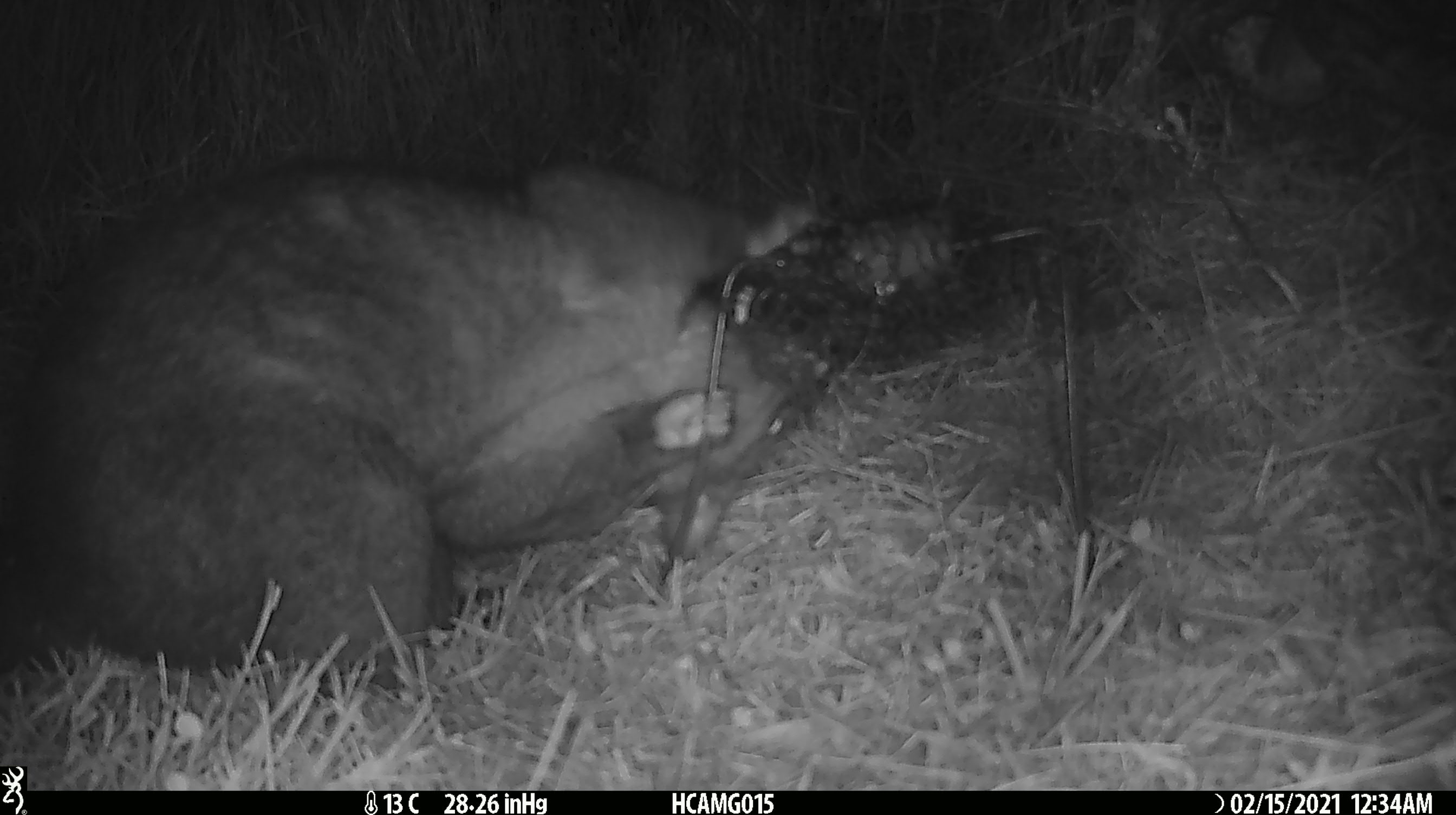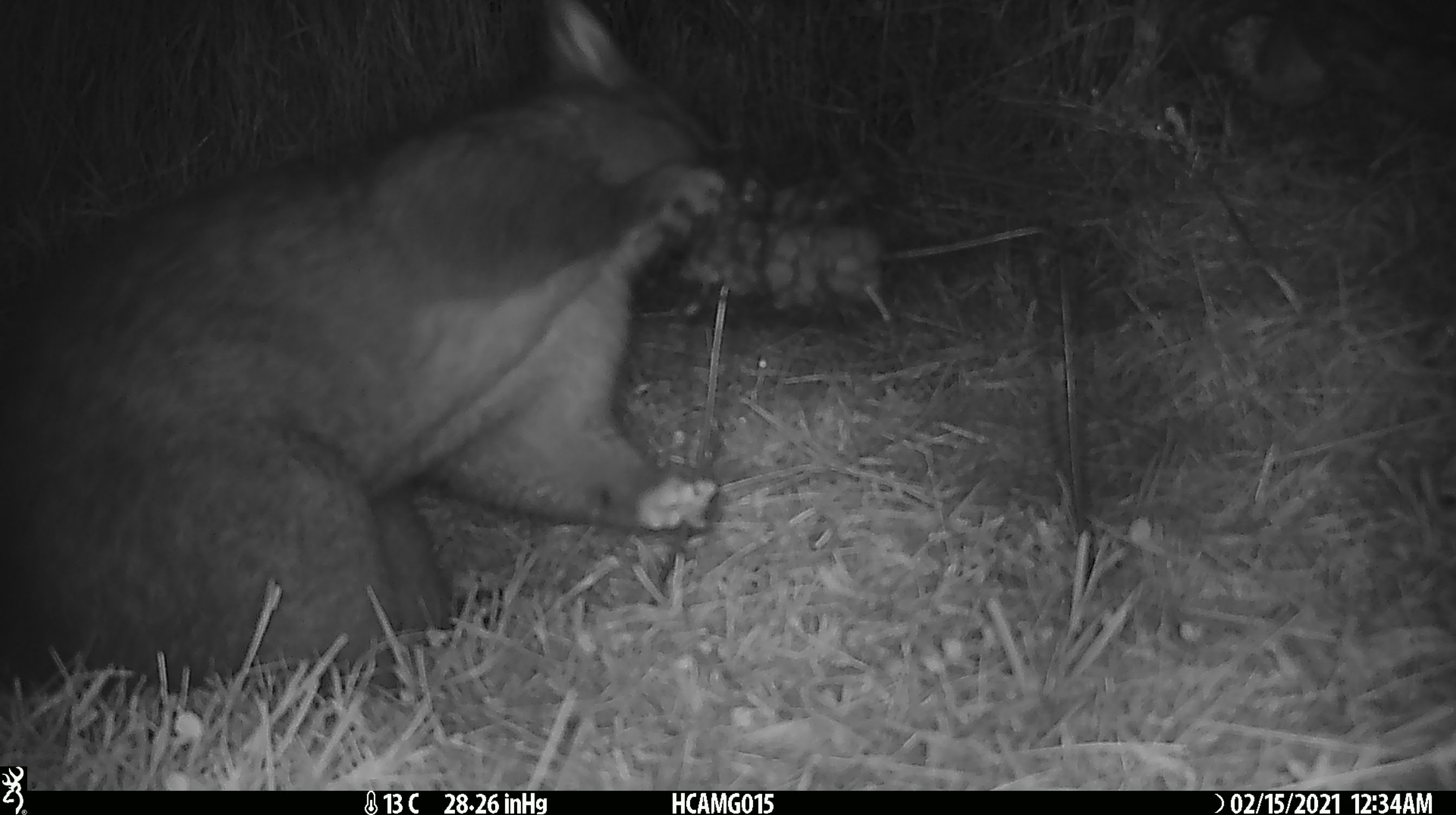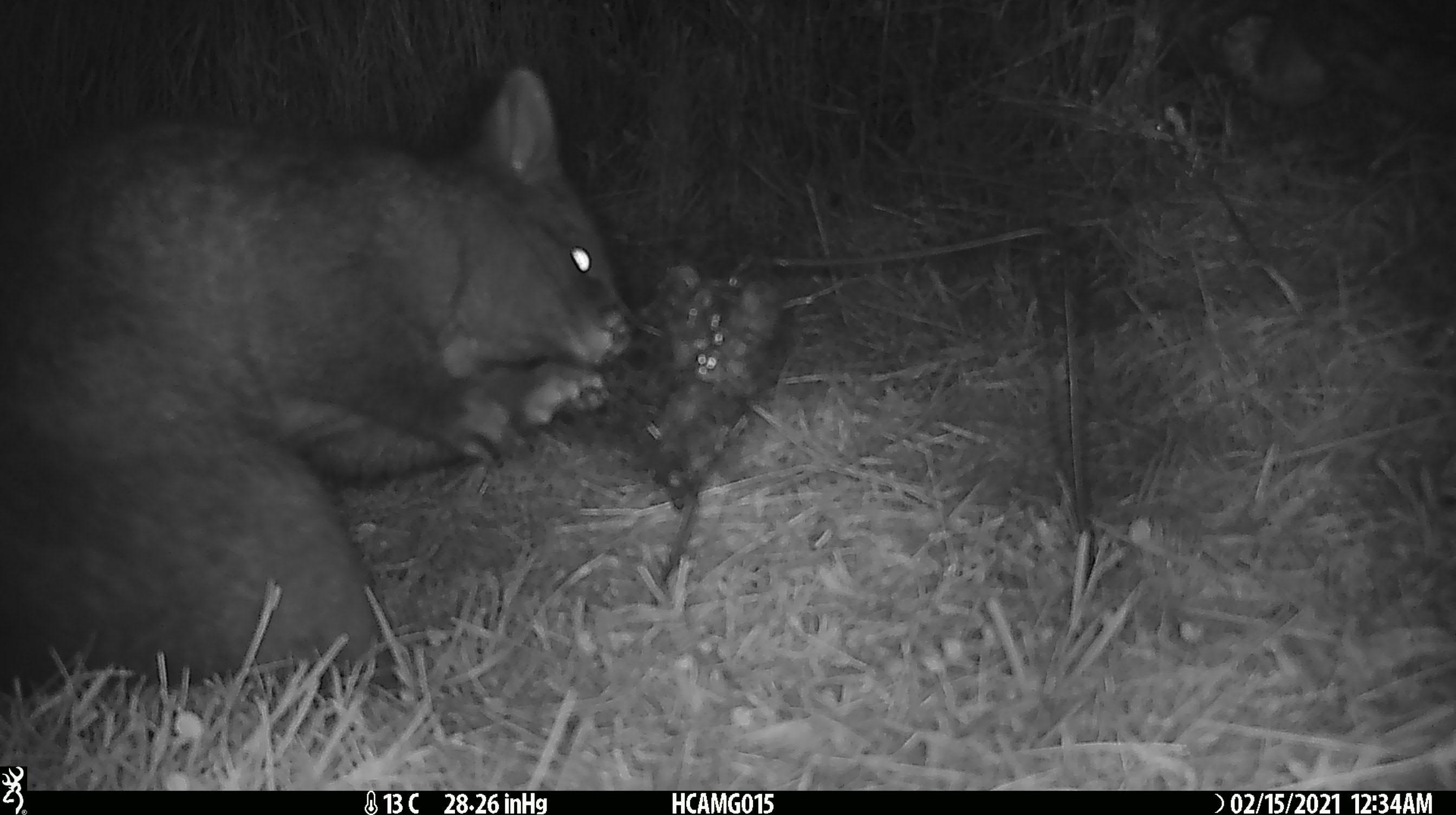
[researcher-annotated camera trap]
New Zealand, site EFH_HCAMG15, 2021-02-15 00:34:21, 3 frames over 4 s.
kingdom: Animalia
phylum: Chordata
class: Mammalia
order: Diprotodontia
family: Phalangeridae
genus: Trichosurus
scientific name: Trichosurus vulpecula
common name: common brushtail possum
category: possum